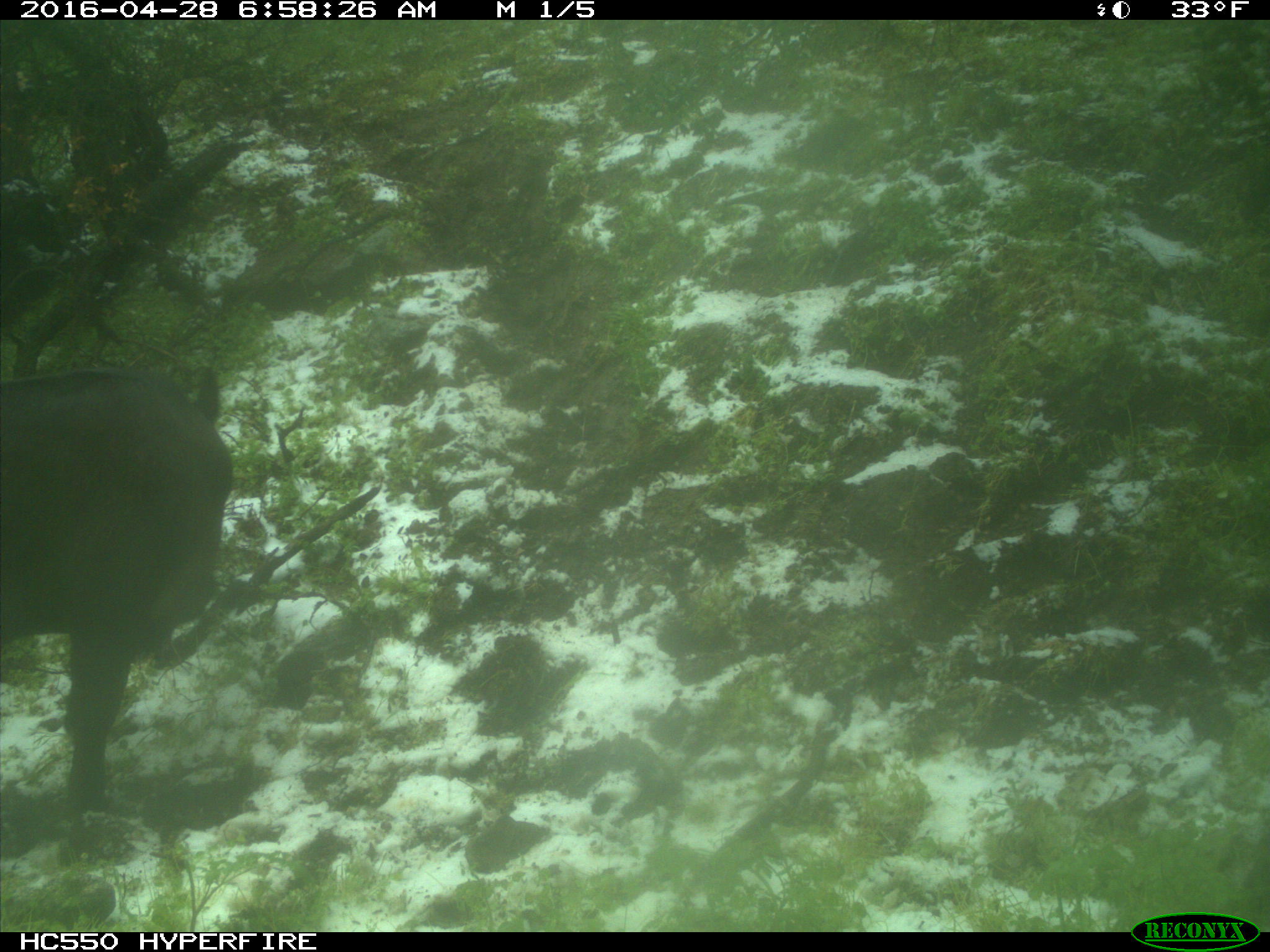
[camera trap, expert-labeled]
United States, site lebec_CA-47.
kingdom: Animalia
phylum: Chordata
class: Mammalia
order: Artiodactyla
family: Bovidae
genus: Bos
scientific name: Bos taurus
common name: domestic cow